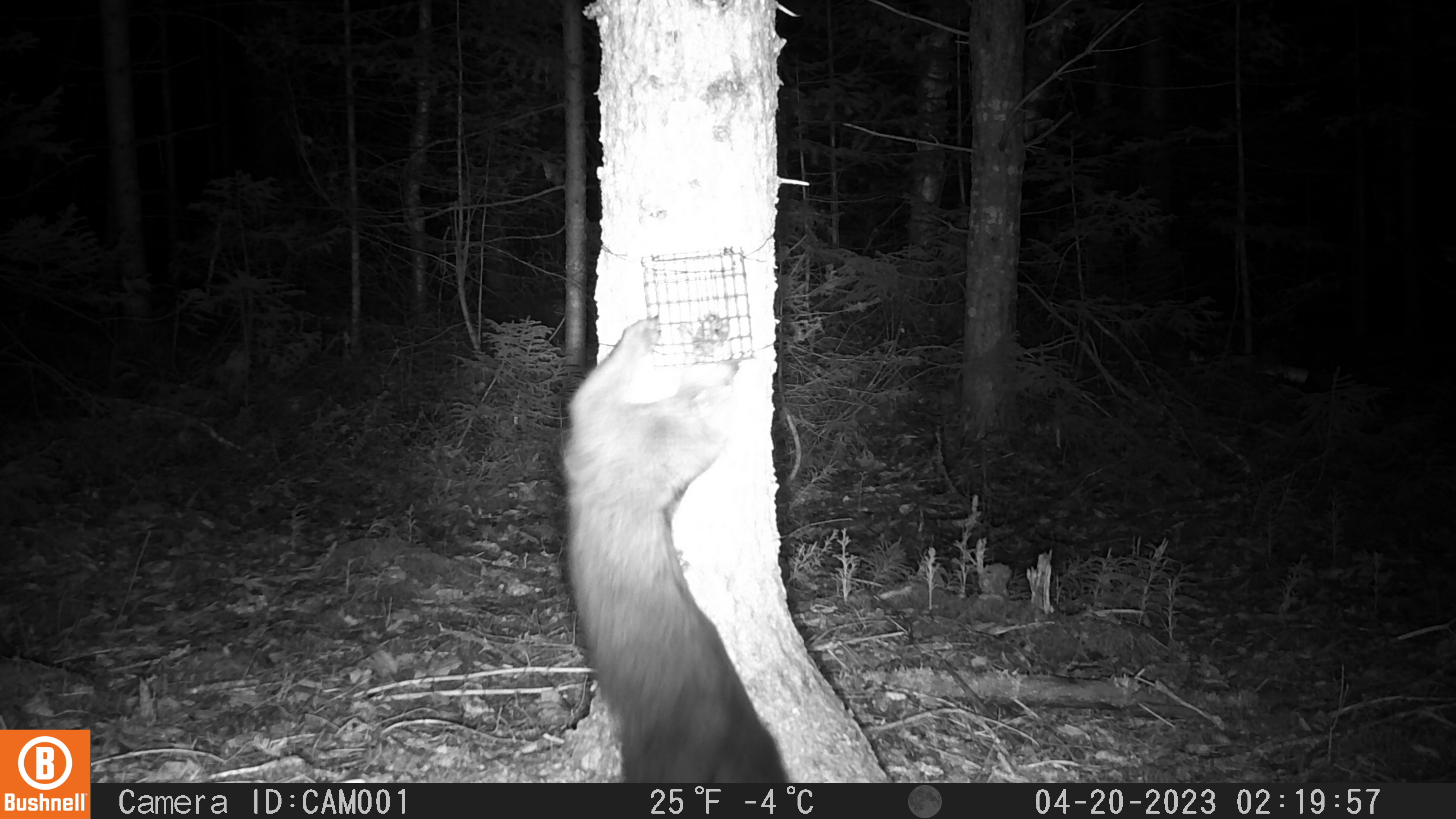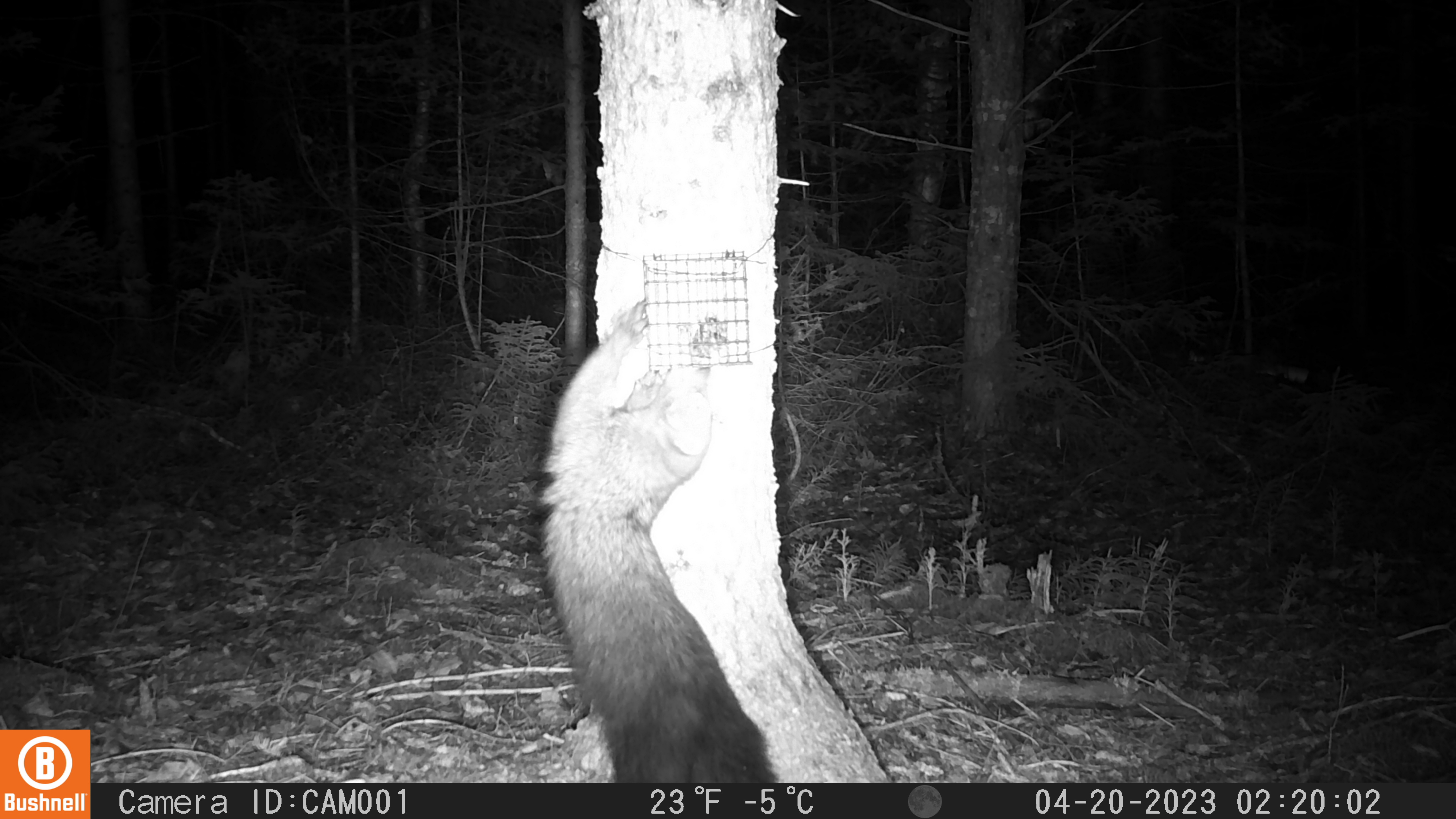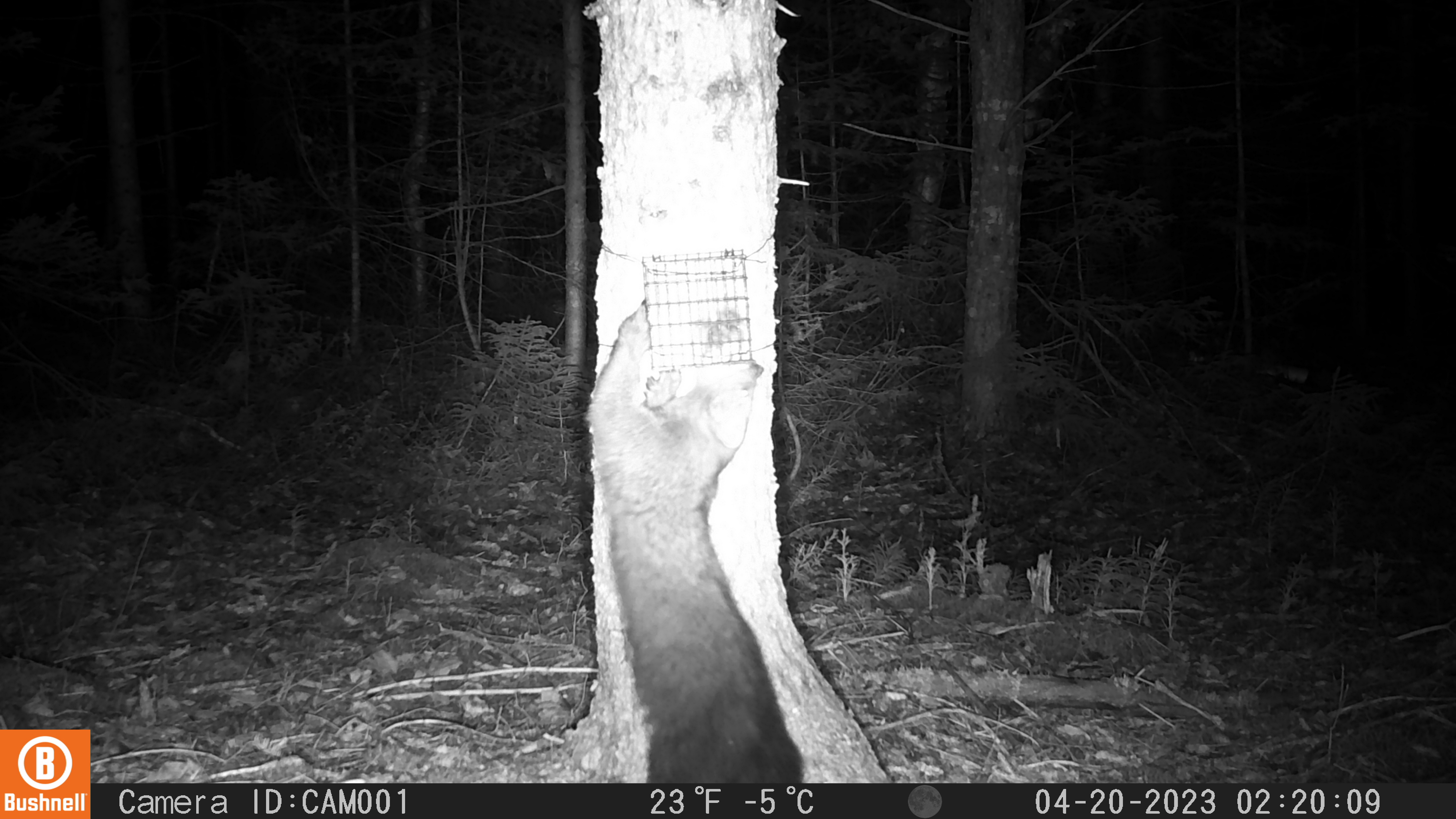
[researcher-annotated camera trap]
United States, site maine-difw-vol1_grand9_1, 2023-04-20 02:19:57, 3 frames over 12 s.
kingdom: Animalia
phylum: Chordata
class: Mammalia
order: Carnivora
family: Mustelidae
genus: Pekania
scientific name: Pekania pennanti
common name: fisher